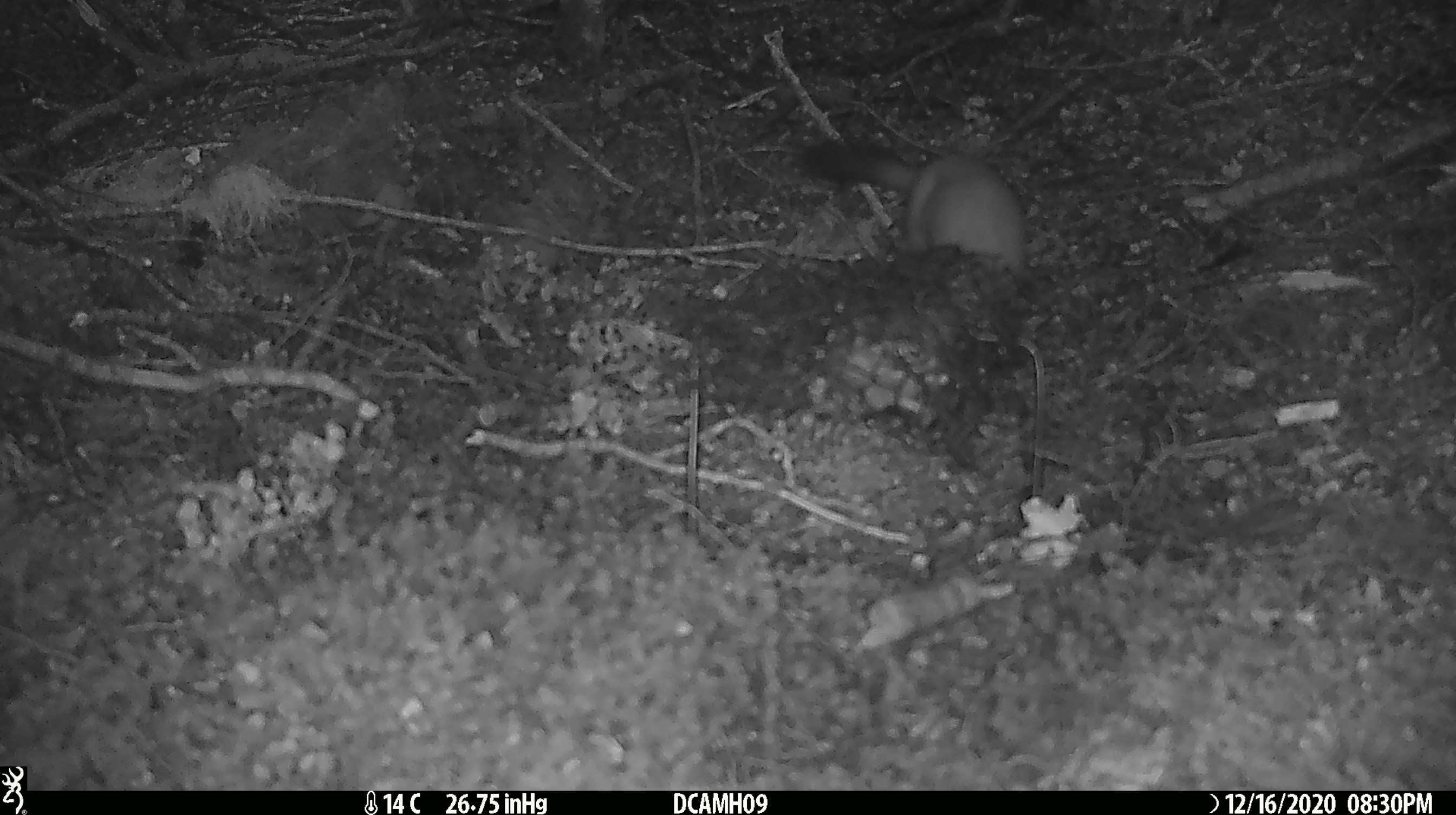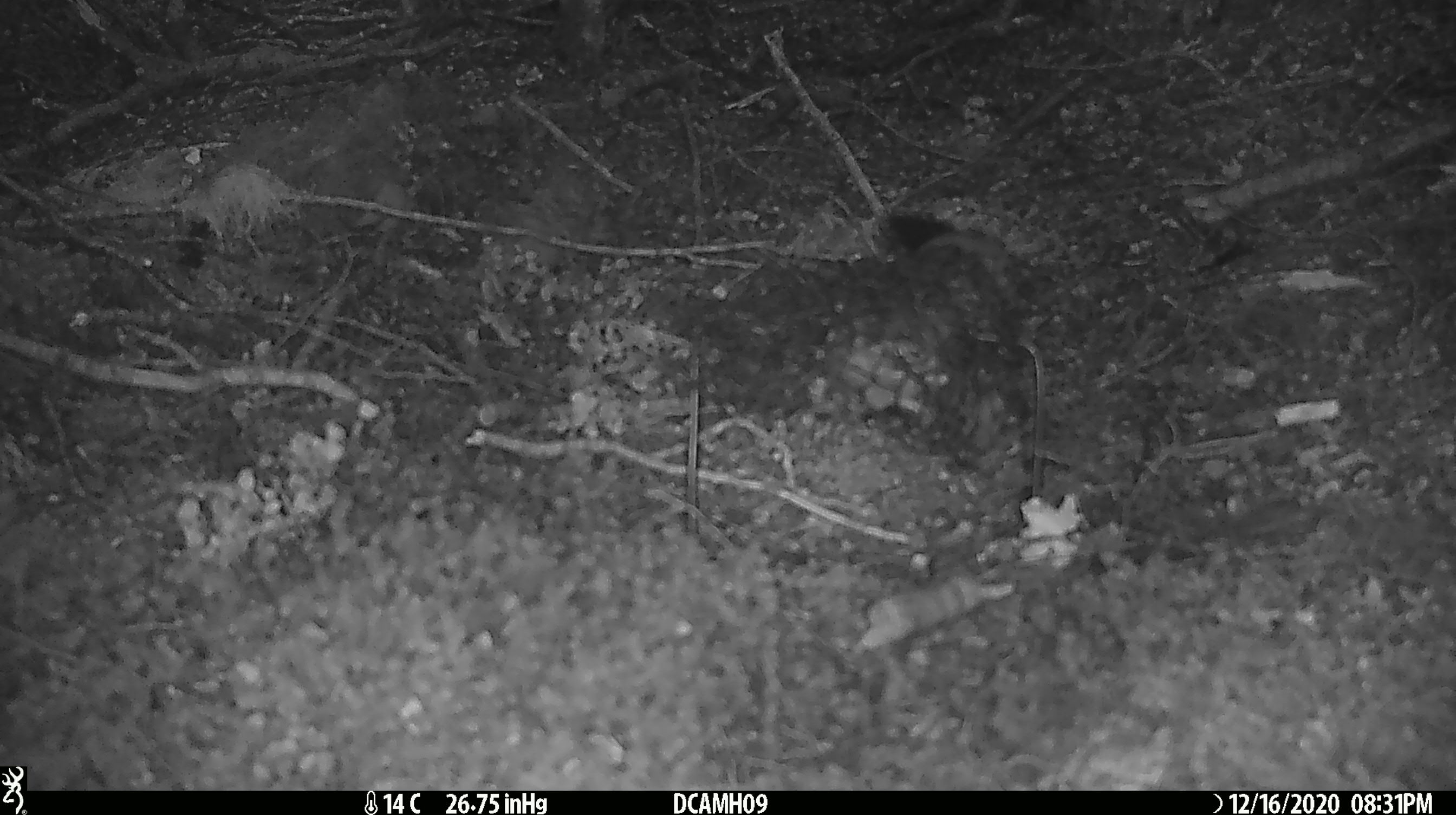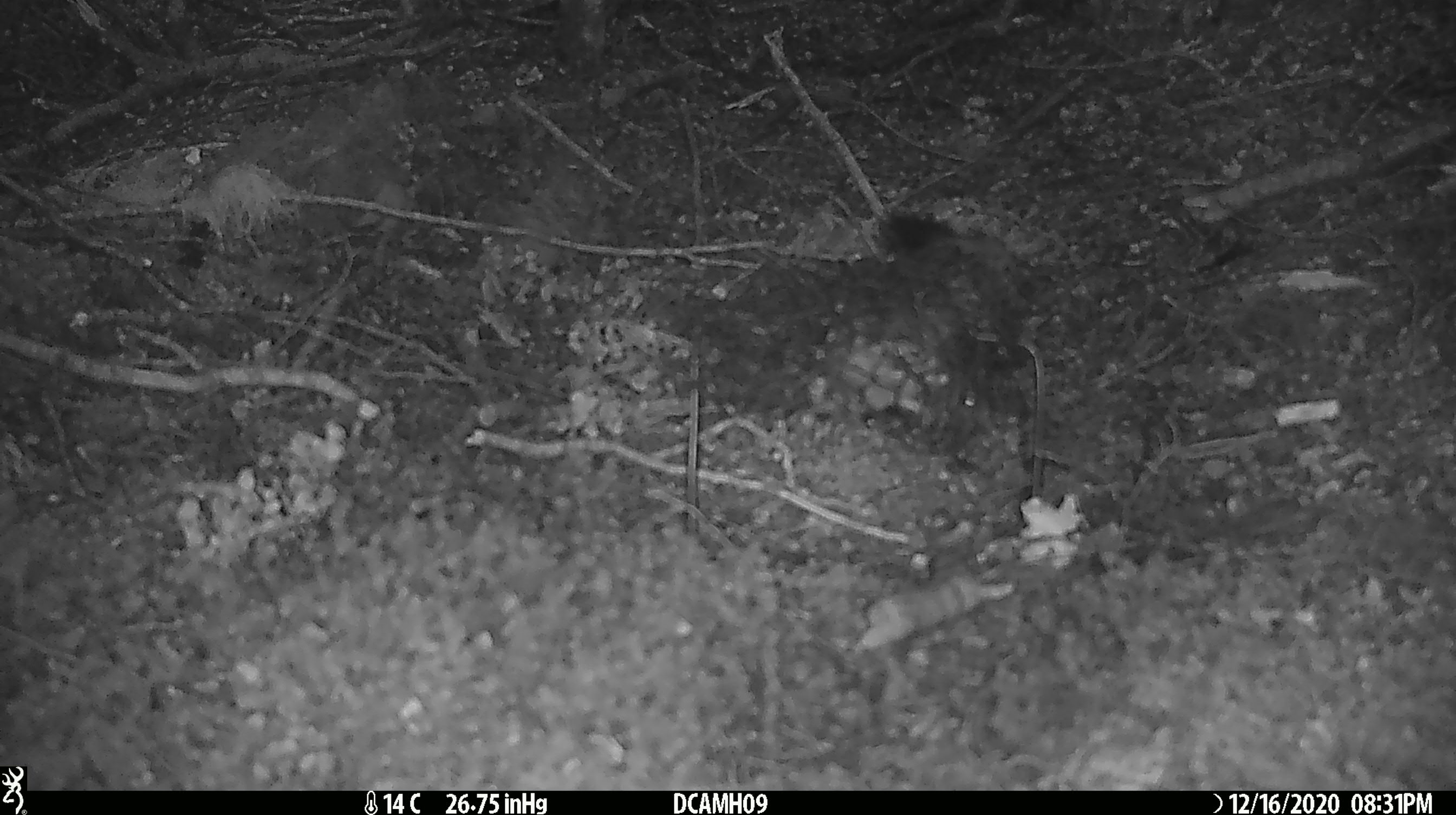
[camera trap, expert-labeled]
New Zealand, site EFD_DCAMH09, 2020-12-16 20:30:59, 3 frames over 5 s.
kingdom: Animalia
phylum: Chordata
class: Mammalia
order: Carnivora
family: Mustelidae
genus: Mustela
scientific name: Mustela erminea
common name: stoat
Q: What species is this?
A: Stoat (Mustela erminea).